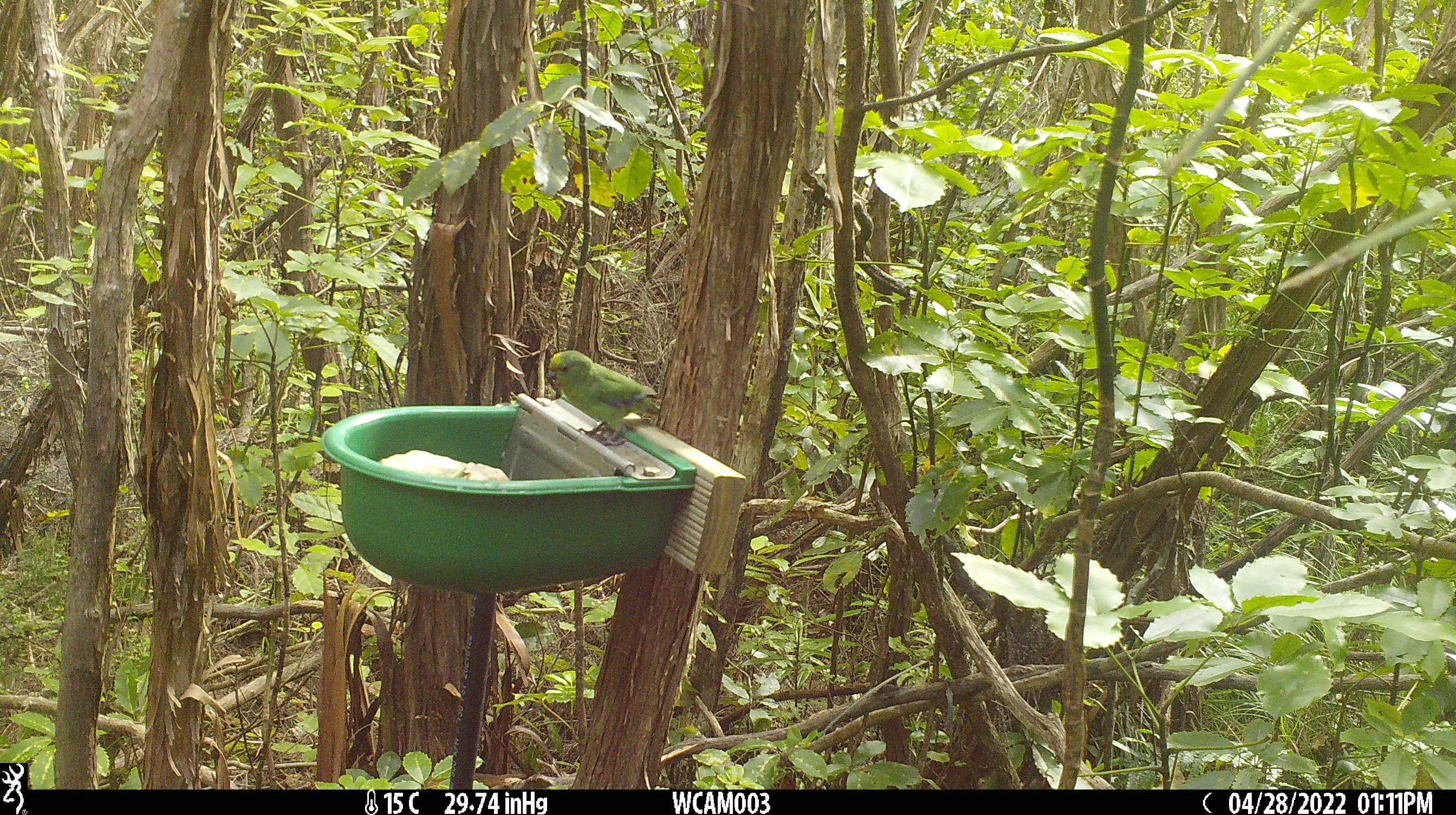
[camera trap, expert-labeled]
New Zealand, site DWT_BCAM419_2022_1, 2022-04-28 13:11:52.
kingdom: Animalia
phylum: Chordata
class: Aves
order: Psittaciformes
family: Psittaculidae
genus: Cyanoramphus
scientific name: Cyanoramphus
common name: parakeet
Parakeet (Cyanoramphus).